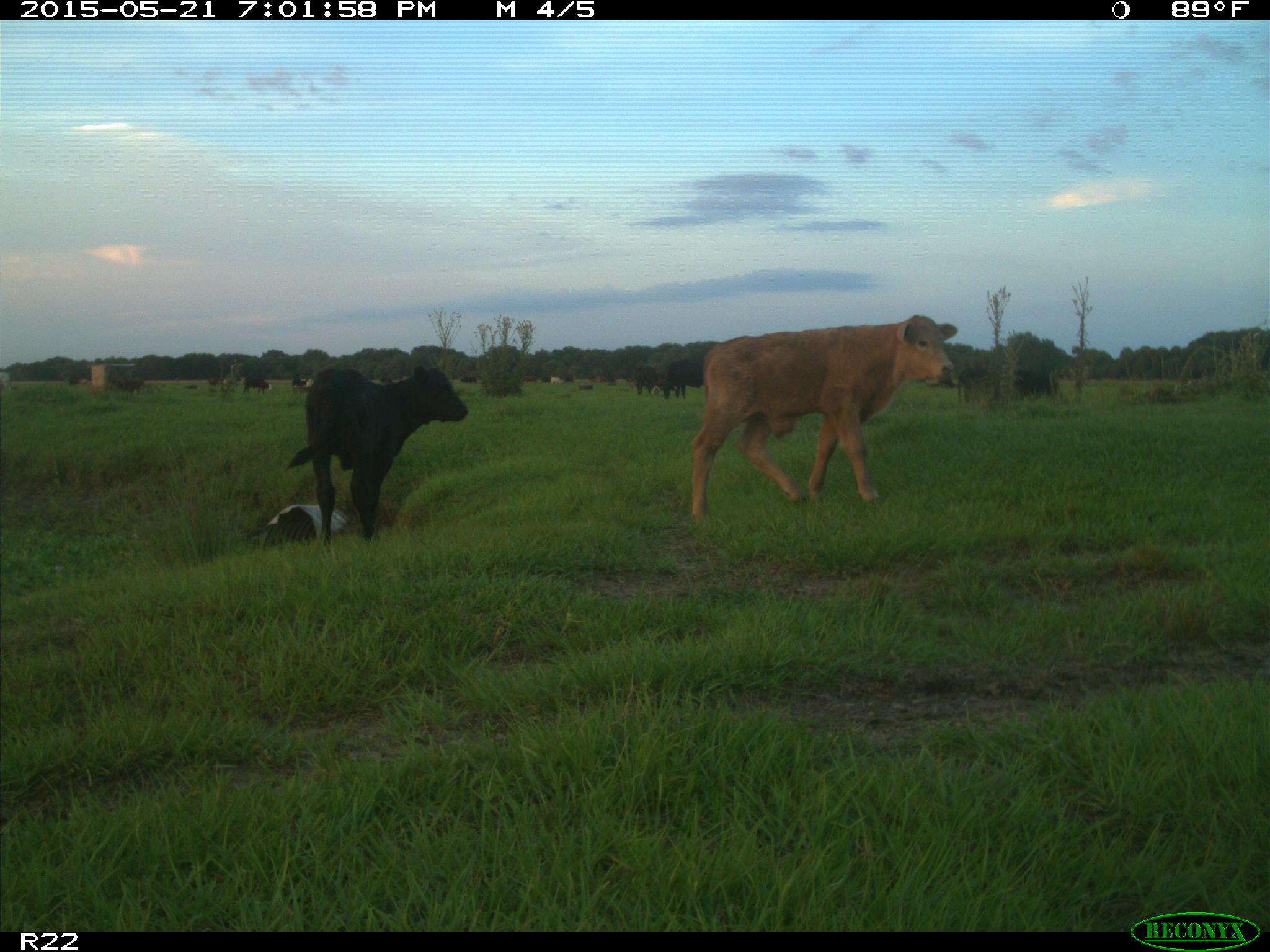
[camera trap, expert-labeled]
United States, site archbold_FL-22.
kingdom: Animalia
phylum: Chordata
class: Mammalia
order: Artiodactyla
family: Bovidae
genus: Bos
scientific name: Bos taurus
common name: domestic cow